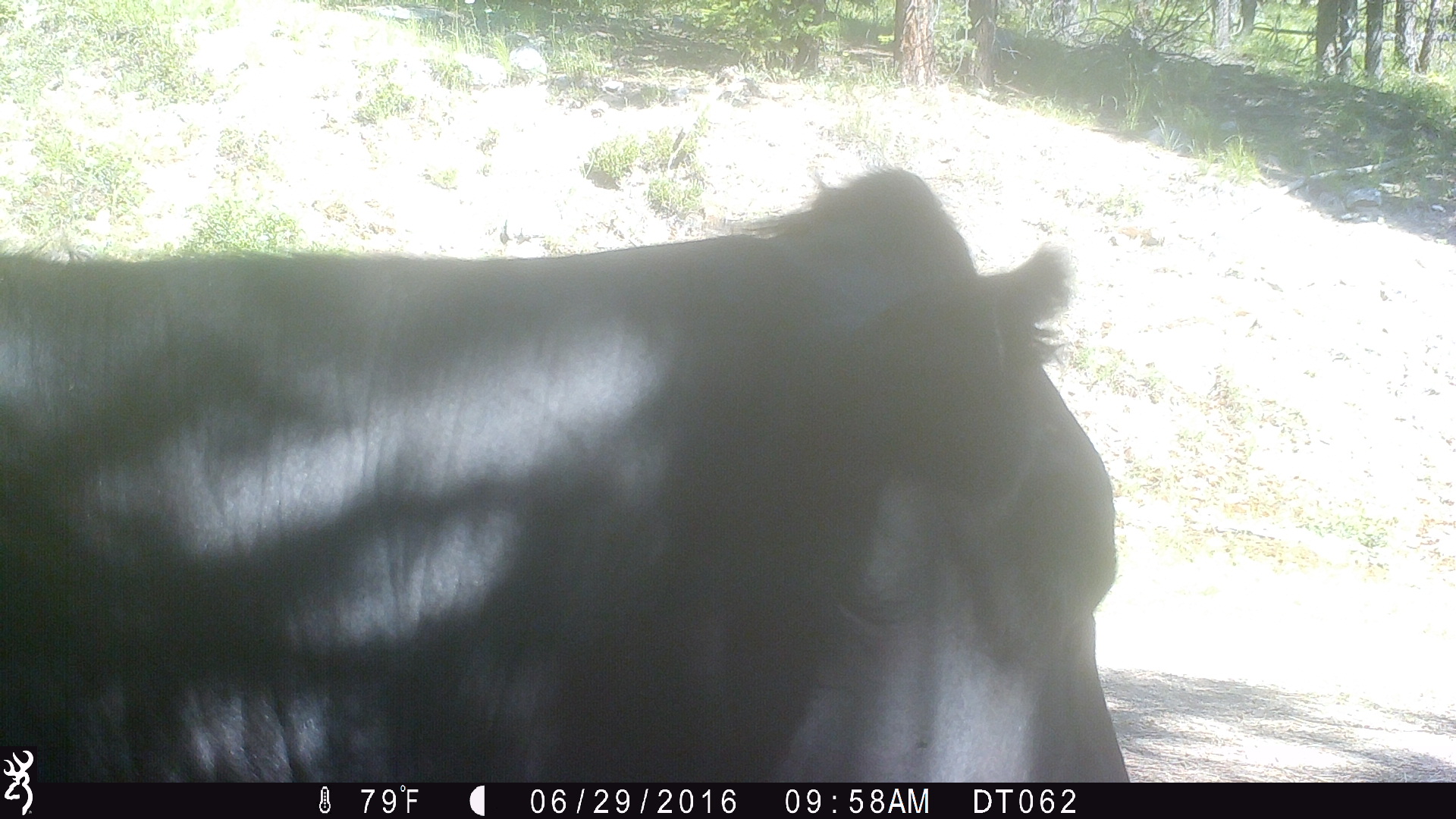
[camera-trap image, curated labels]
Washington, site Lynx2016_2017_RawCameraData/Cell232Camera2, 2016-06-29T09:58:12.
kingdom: Animalia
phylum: Chordata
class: Mammalia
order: Artiodactyla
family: Bovidae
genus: Bos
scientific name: Bos taurus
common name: domestic cattle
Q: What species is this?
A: Domestic cattle (Bos taurus).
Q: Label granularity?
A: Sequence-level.